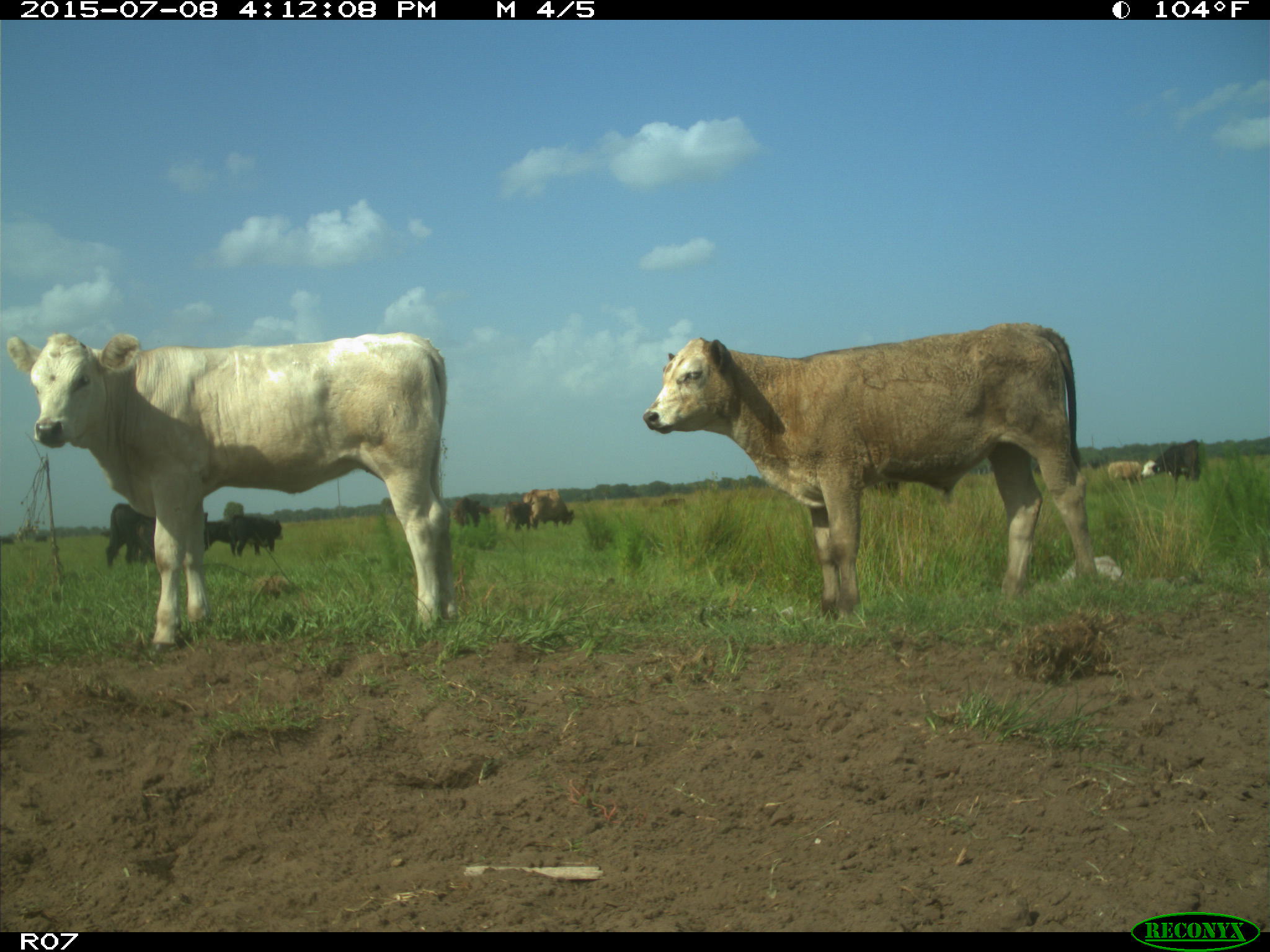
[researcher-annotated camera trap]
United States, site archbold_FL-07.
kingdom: Animalia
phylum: Chordata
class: Mammalia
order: Artiodactyla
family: Bovidae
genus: Bos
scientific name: Bos taurus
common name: domestic cow